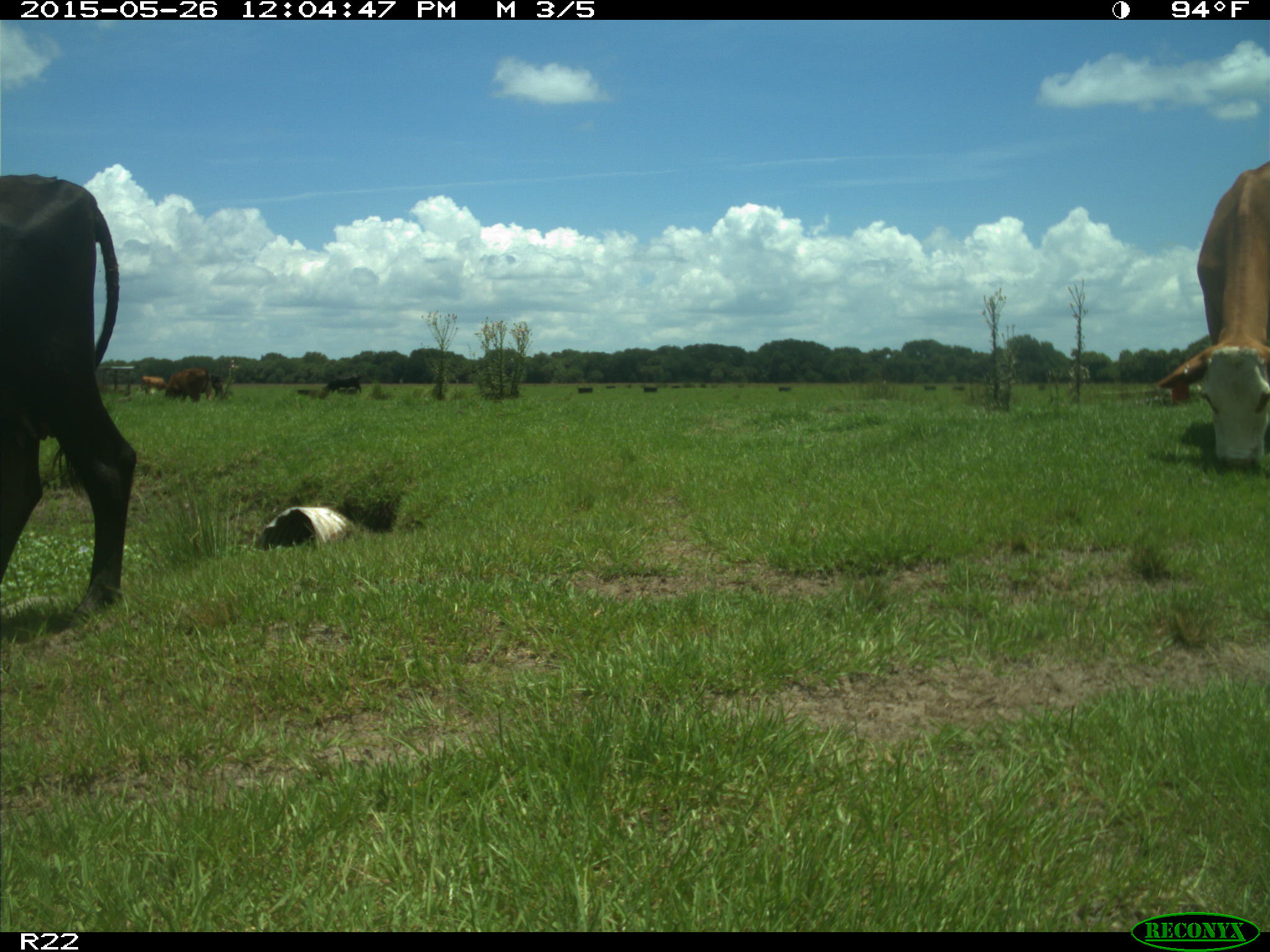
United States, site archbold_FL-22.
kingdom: Animalia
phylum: Chordata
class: Mammalia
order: Artiodactyla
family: Bovidae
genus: Bos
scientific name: Bos taurus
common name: domestic cow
Bos taurus (domestic cow).